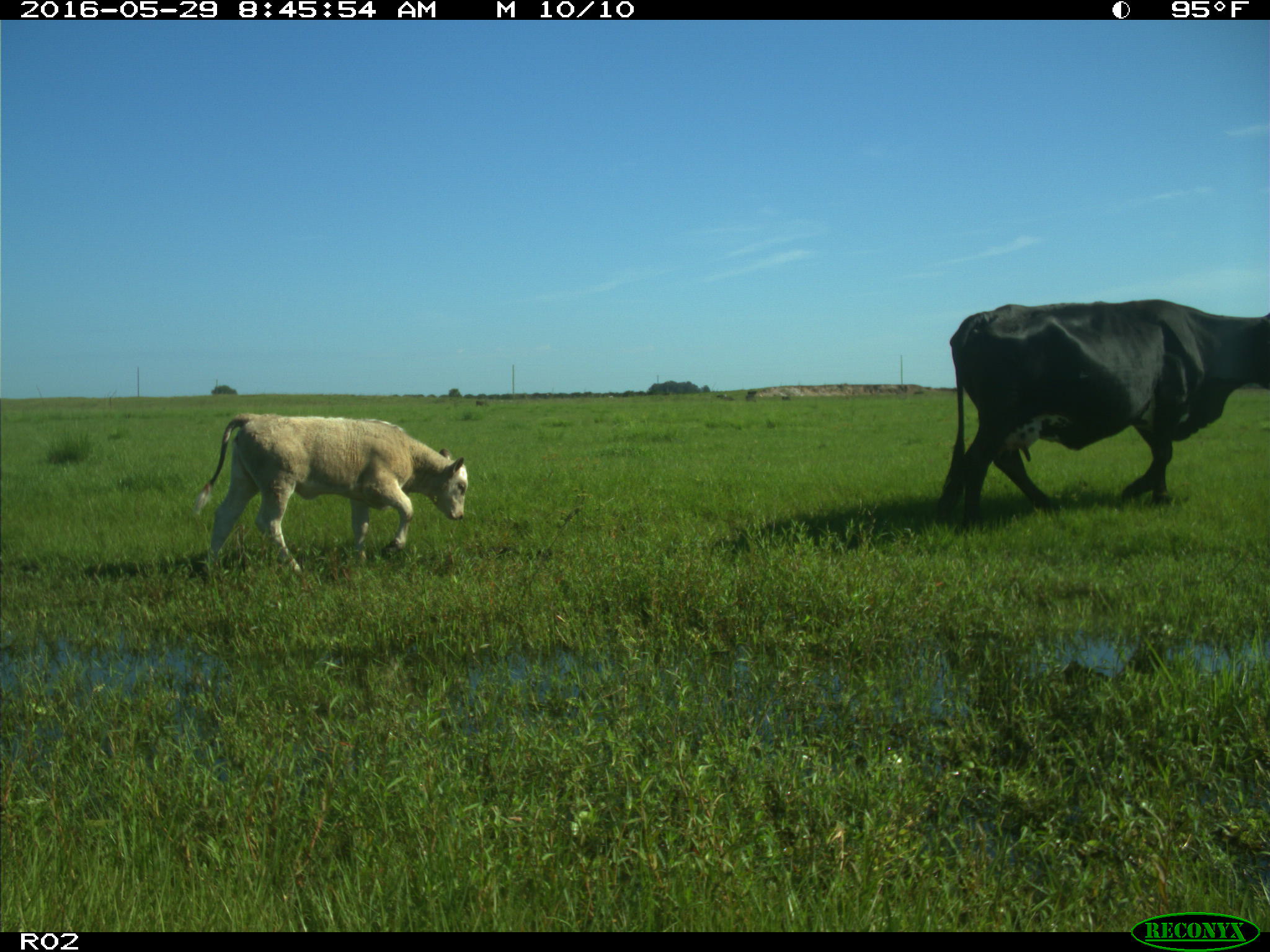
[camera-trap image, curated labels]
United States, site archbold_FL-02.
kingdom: Animalia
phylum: Chordata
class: Mammalia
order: Artiodactyla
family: Bovidae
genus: Bos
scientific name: Bos taurus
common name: domestic cow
Bos taurus (domestic cow).